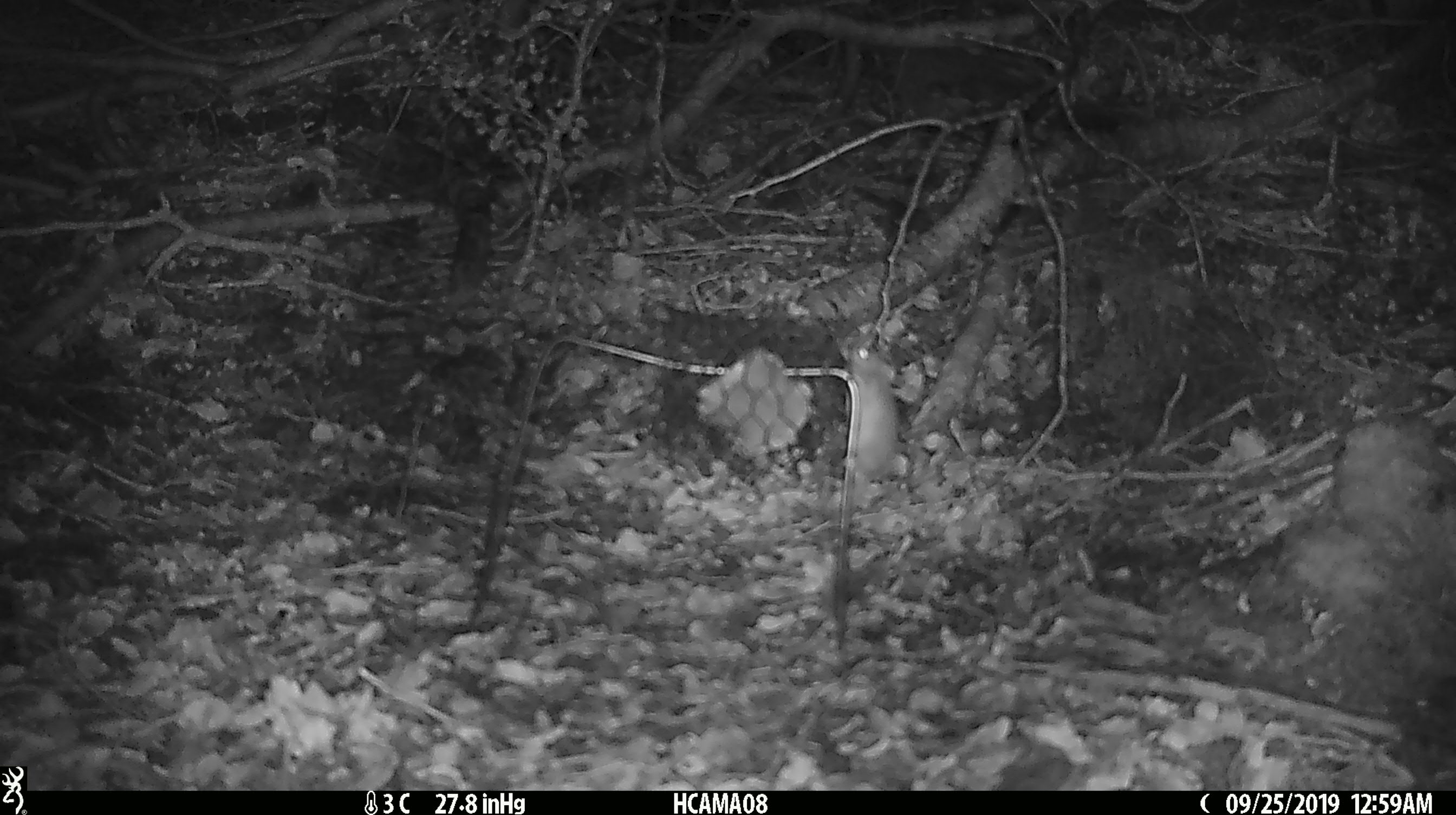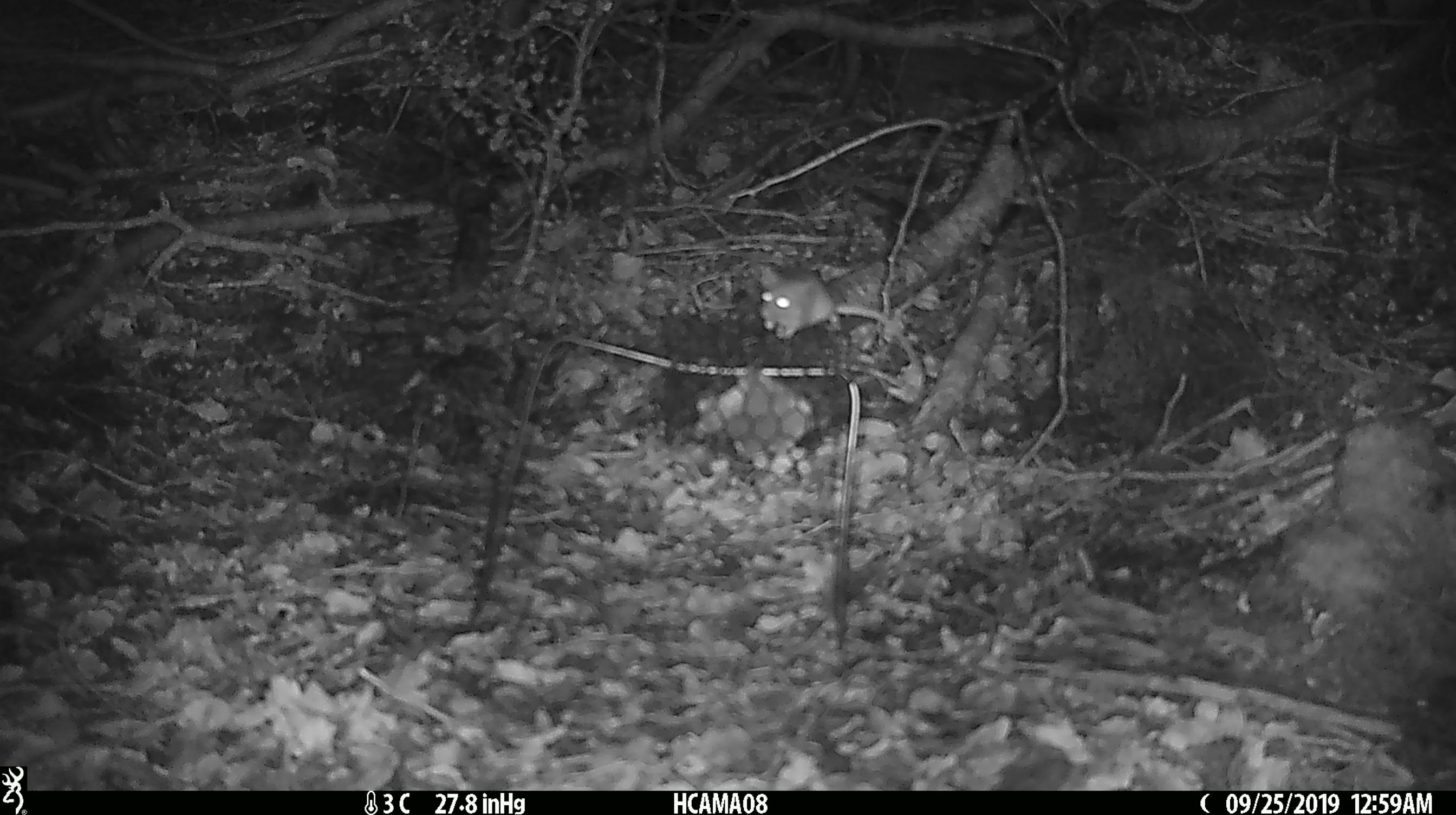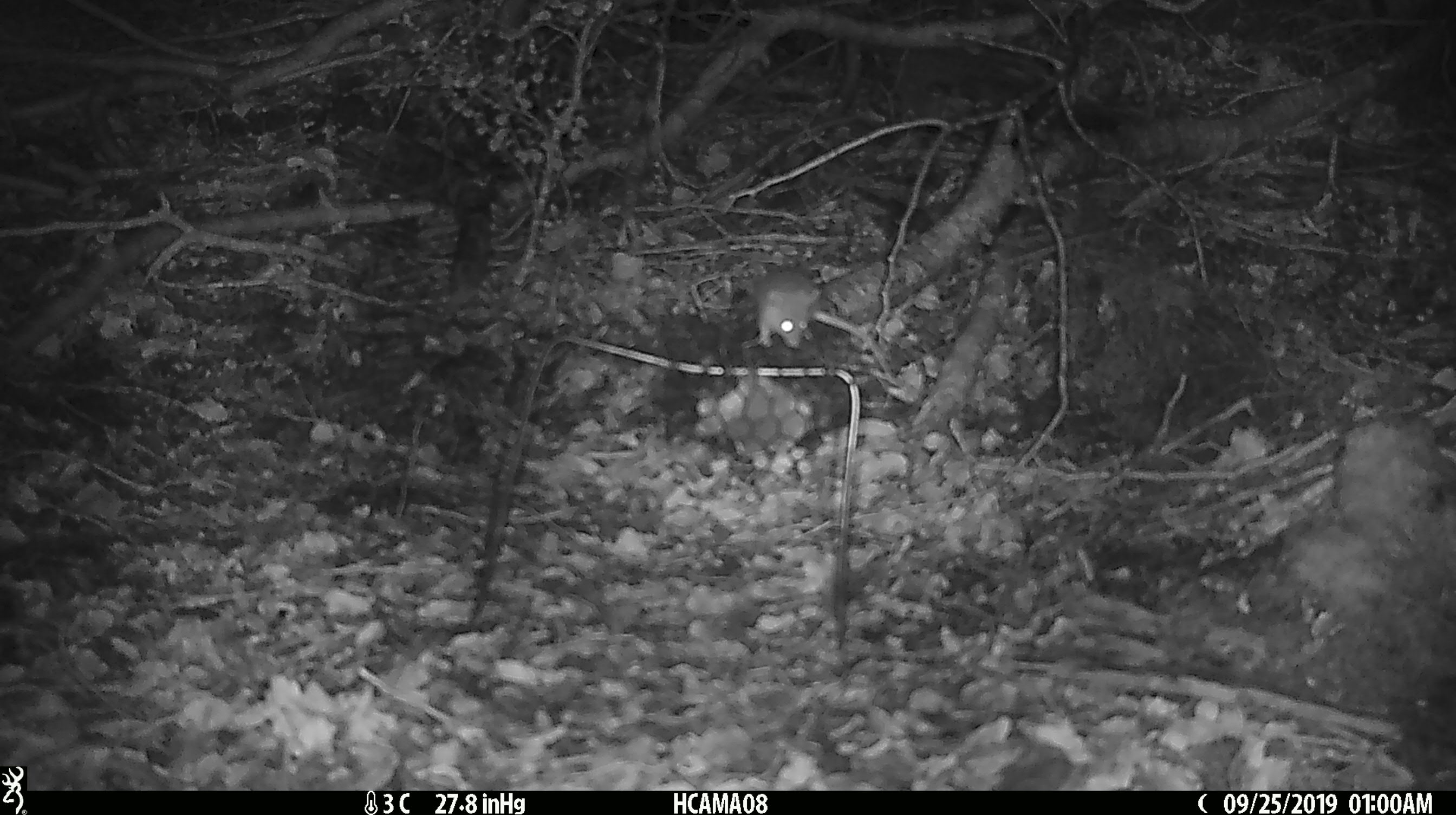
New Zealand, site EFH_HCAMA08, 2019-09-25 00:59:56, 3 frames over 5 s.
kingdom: Animalia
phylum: Chordata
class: Mammalia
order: Rodentia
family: Muridae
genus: Mus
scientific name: Mus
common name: mouse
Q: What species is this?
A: Mouse (Mus).